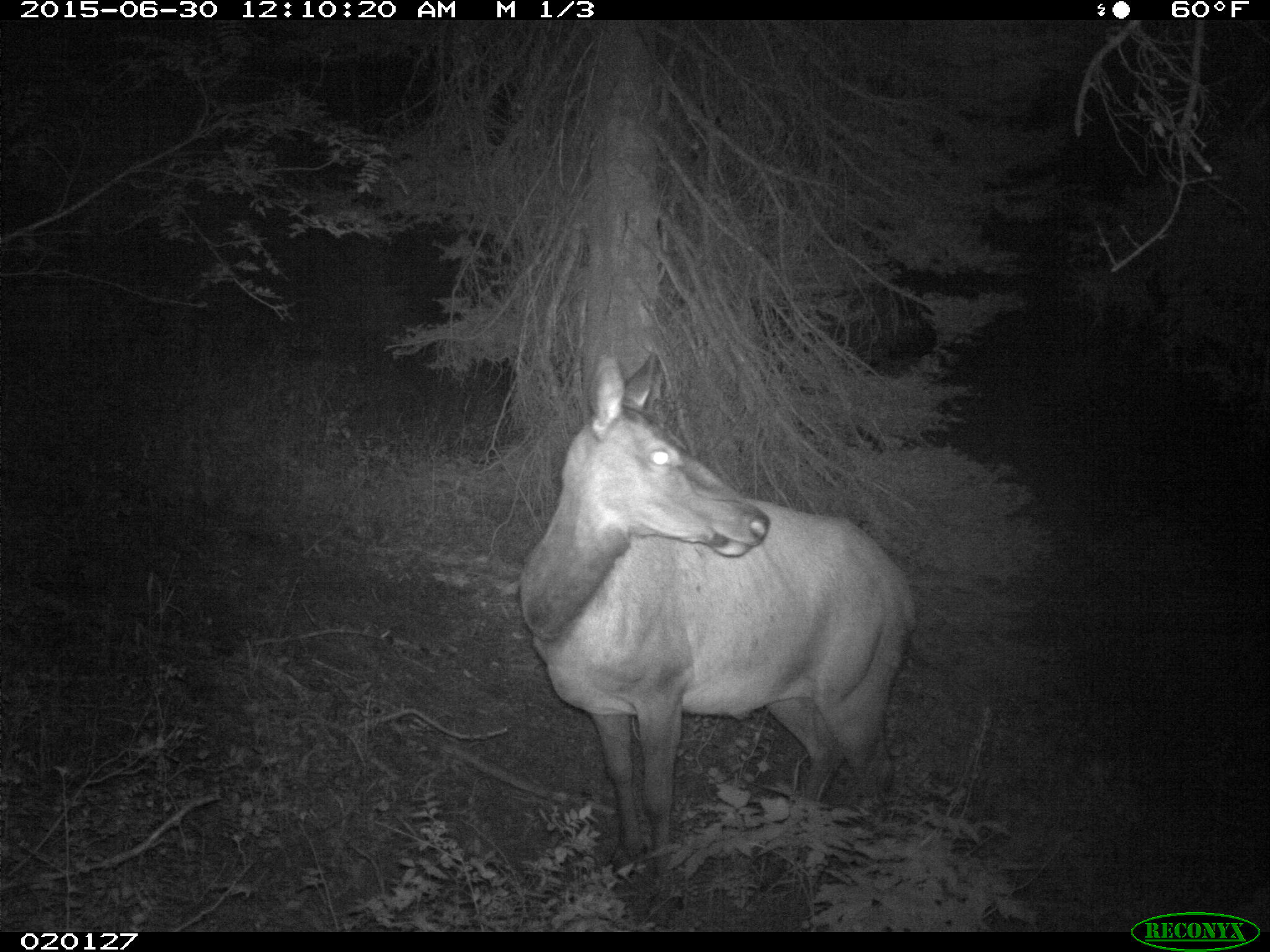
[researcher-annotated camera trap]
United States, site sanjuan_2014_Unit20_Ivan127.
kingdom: Animalia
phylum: Chordata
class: Mammalia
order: Artiodactyla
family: Cervidae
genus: Cervus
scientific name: Cervus elaphus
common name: red deer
Cervus elaphus (red deer).